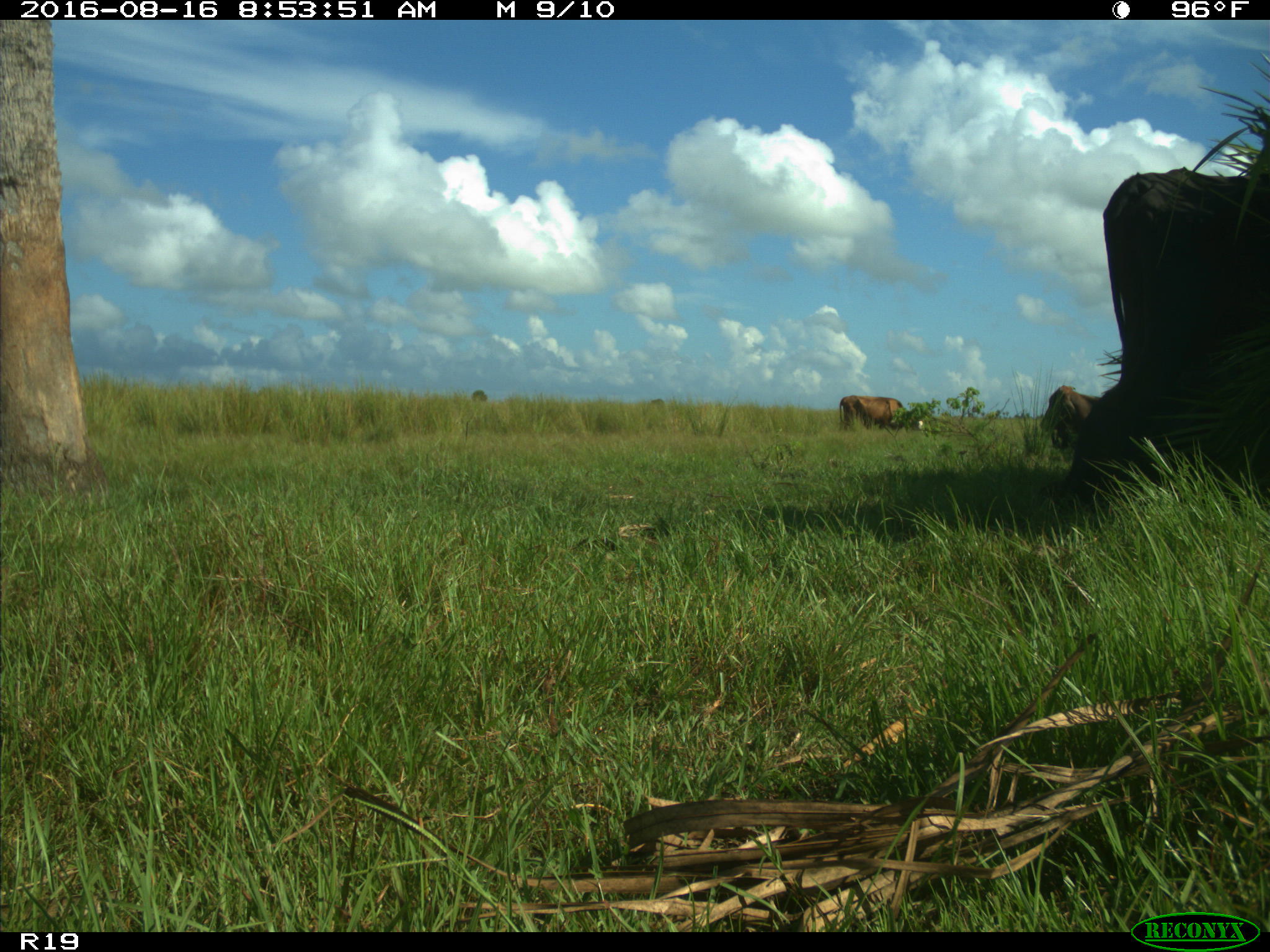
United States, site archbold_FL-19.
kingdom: Animalia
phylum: Chordata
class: Mammalia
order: Artiodactyla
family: Bovidae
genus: Bos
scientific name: Bos taurus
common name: domestic cow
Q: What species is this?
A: Bos taurus (domestic cow).